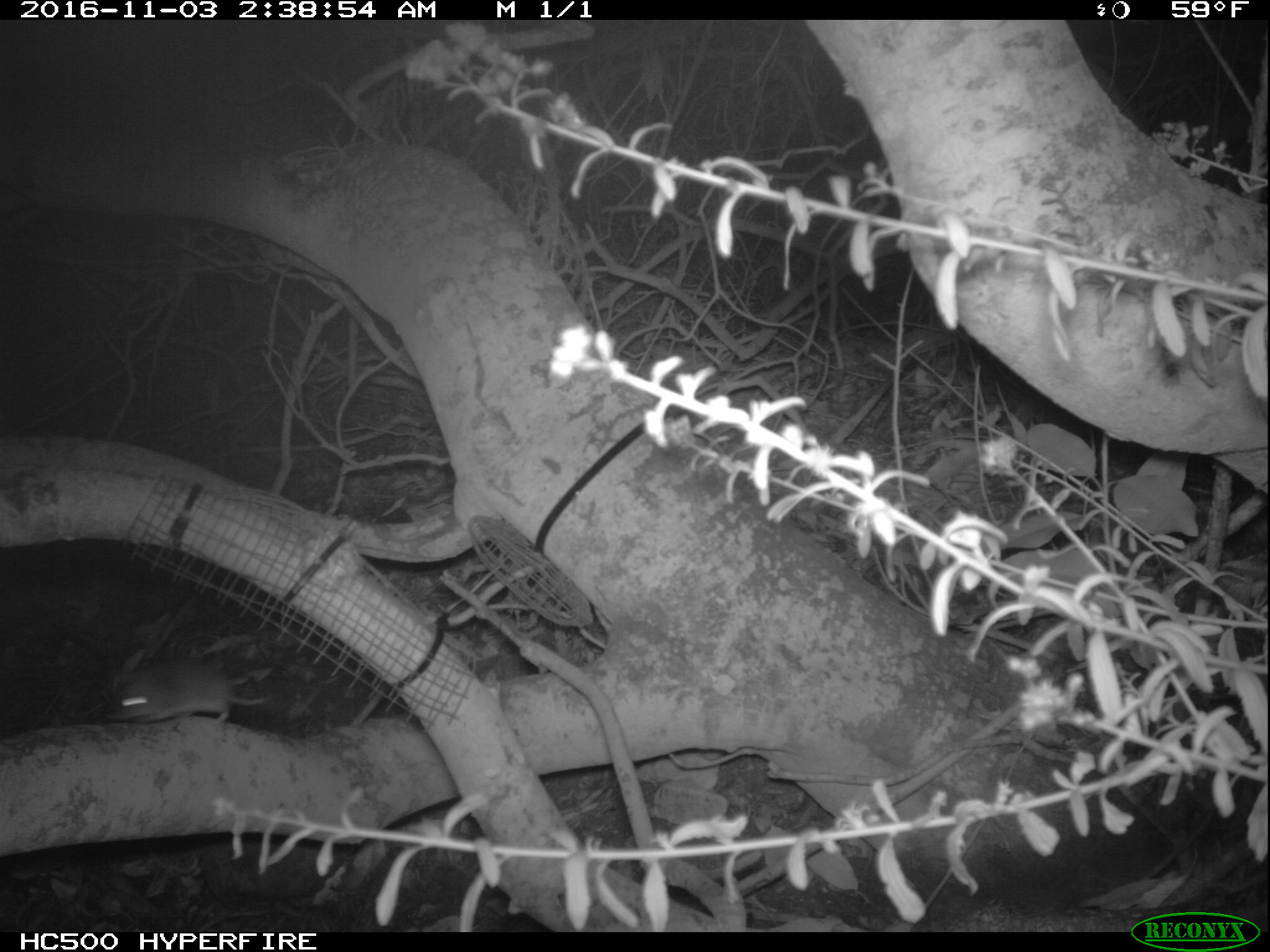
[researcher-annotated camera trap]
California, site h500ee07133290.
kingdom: Animalia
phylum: Chordata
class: Mammalia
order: Rodentia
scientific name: Rodentia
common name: rodent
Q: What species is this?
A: Rodent (Rodentia).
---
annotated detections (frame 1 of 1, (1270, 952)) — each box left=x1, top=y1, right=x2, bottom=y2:
rodent: left=105, top=658, right=265, bottom=725